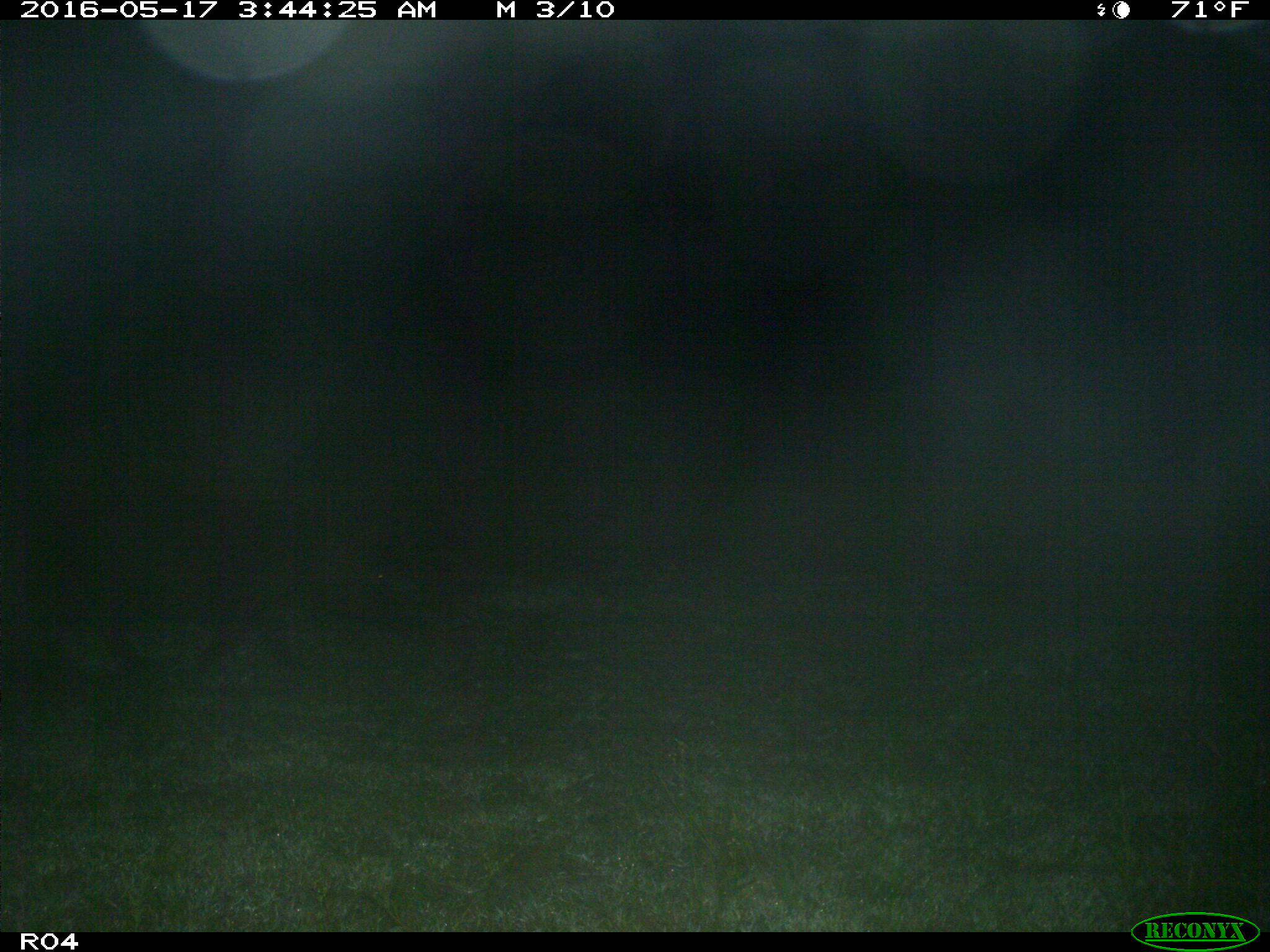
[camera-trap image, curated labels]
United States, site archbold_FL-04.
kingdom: Animalia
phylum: Chordata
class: Mammalia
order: Artiodactyla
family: Suidae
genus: Sus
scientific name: Sus scrofa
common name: wild boar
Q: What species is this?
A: Sus scrofa (wild boar).